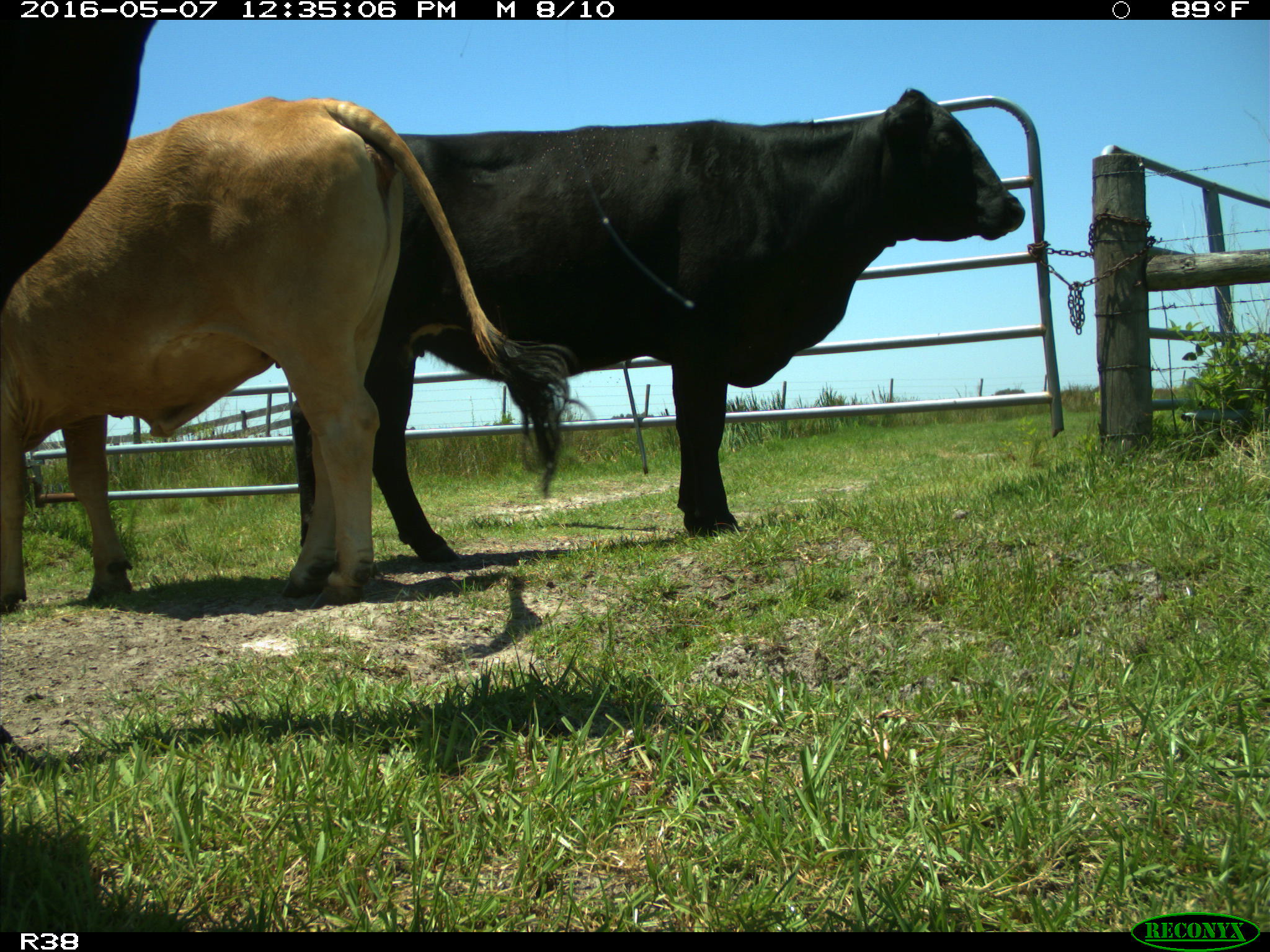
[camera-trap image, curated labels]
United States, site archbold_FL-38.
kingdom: Animalia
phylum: Chordata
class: Mammalia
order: Artiodactyla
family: Bovidae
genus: Bos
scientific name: Bos taurus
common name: domestic cow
Bos taurus (domestic cow).